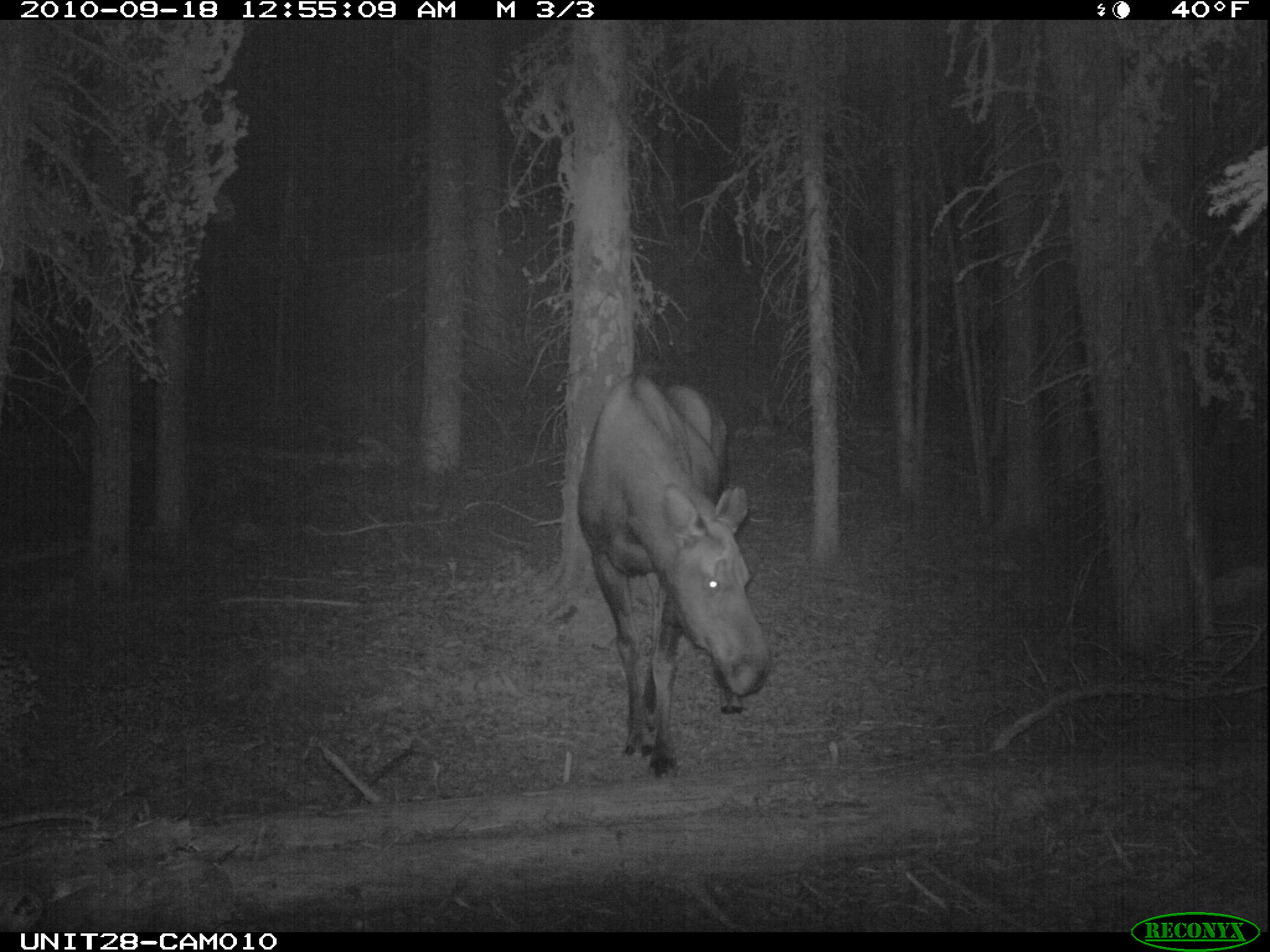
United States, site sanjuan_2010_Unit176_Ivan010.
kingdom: Animalia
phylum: Chordata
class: Mammalia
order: Artiodactyla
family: Cervidae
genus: Alces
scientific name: Alces alces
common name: moose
Alces alces (moose).